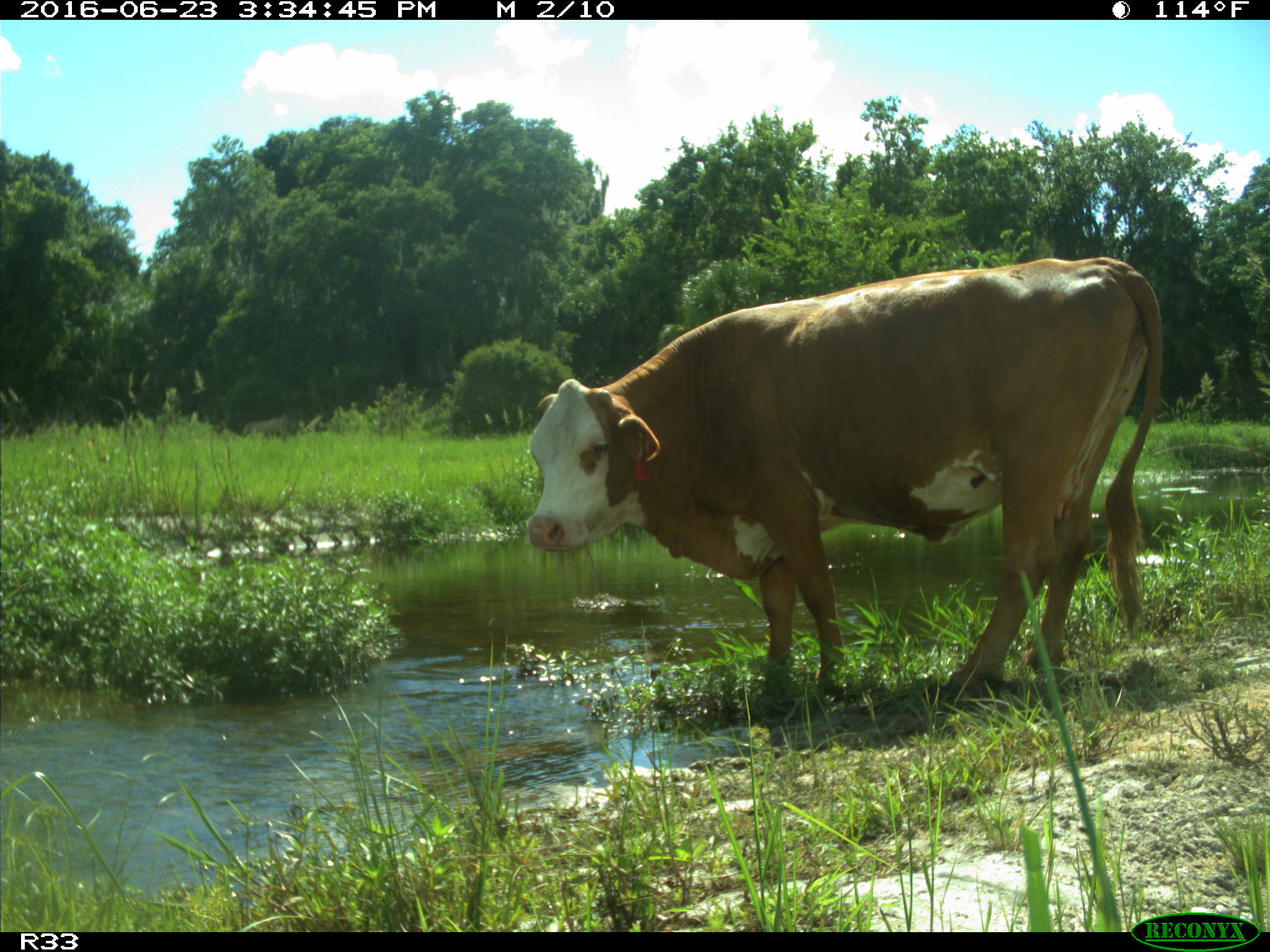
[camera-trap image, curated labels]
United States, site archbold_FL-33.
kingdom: Animalia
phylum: Chordata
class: Mammalia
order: Artiodactyla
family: Bovidae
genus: Bos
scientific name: Bos taurus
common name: domestic cow